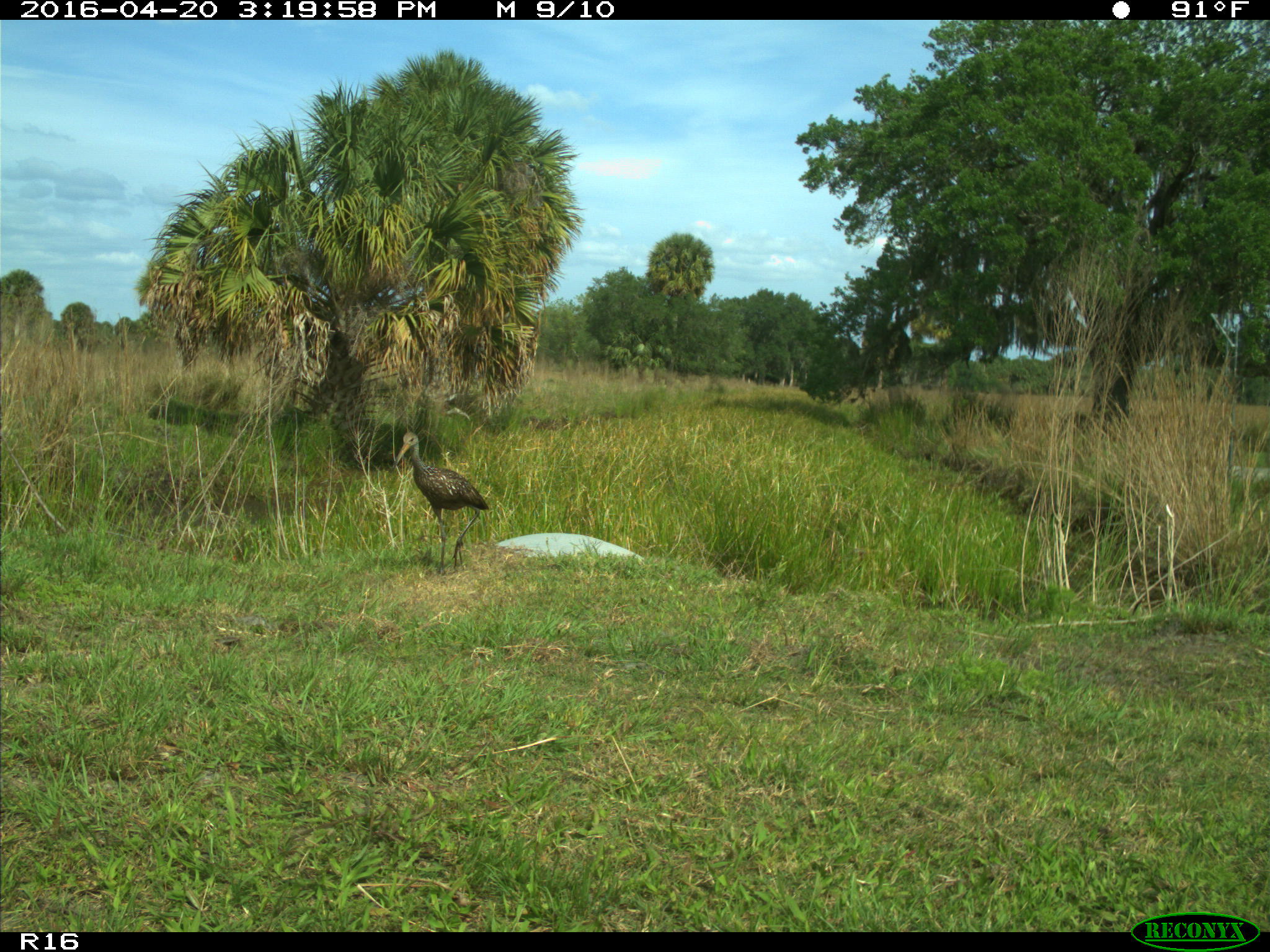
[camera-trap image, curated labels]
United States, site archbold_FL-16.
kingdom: Animalia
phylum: Chordata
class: Aves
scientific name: Aves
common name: birds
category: unidentified bird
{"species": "unidentified bird (birds) (Aves)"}